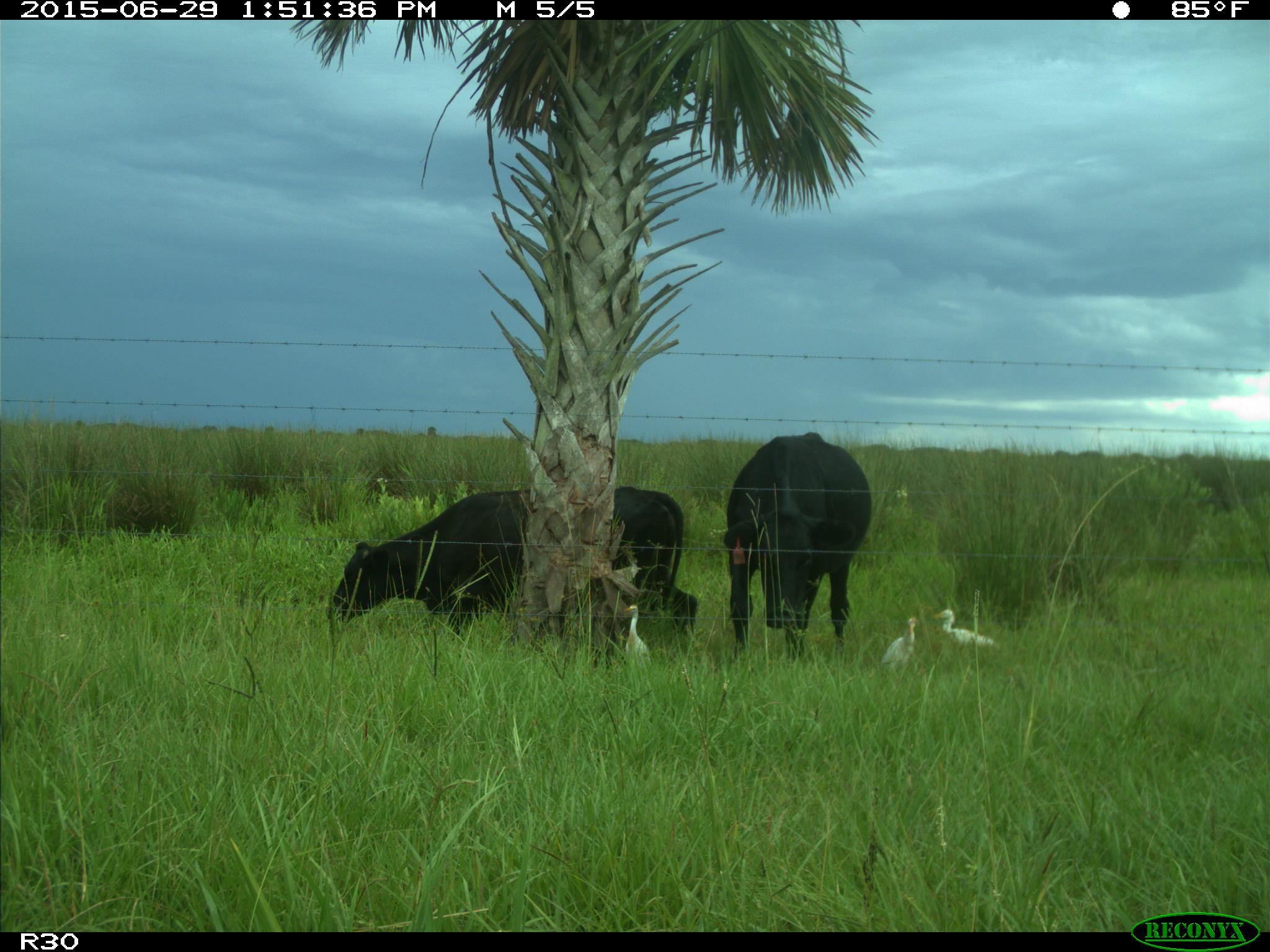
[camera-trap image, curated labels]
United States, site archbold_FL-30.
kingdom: Animalia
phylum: Chordata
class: Mammalia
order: Artiodactyla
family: Bovidae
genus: Bos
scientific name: Bos taurus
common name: domestic cow